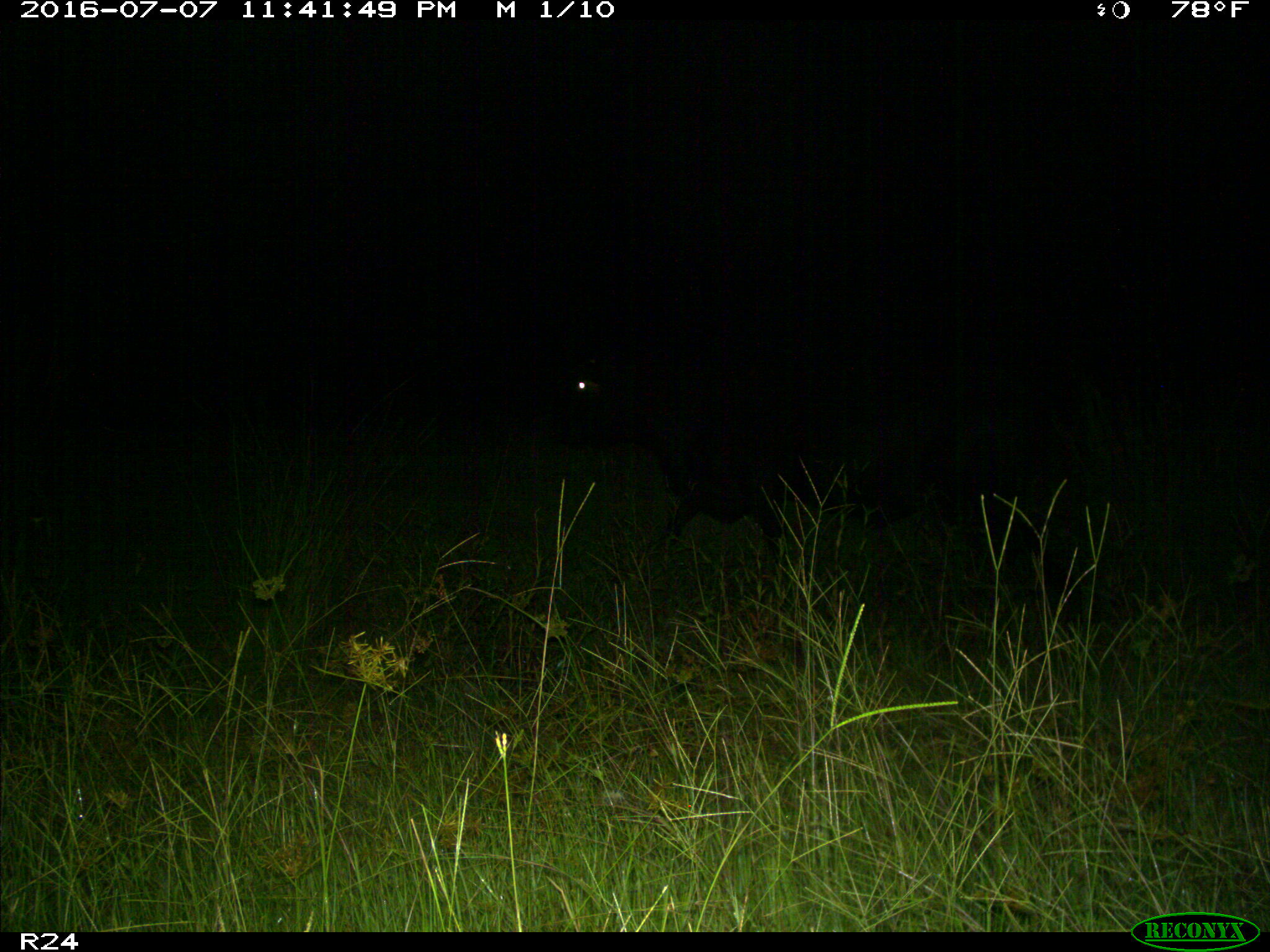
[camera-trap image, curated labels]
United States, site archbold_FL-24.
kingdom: Animalia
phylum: Chordata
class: Mammalia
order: Artiodactyla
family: Bovidae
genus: Bos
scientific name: Bos taurus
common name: domestic cow